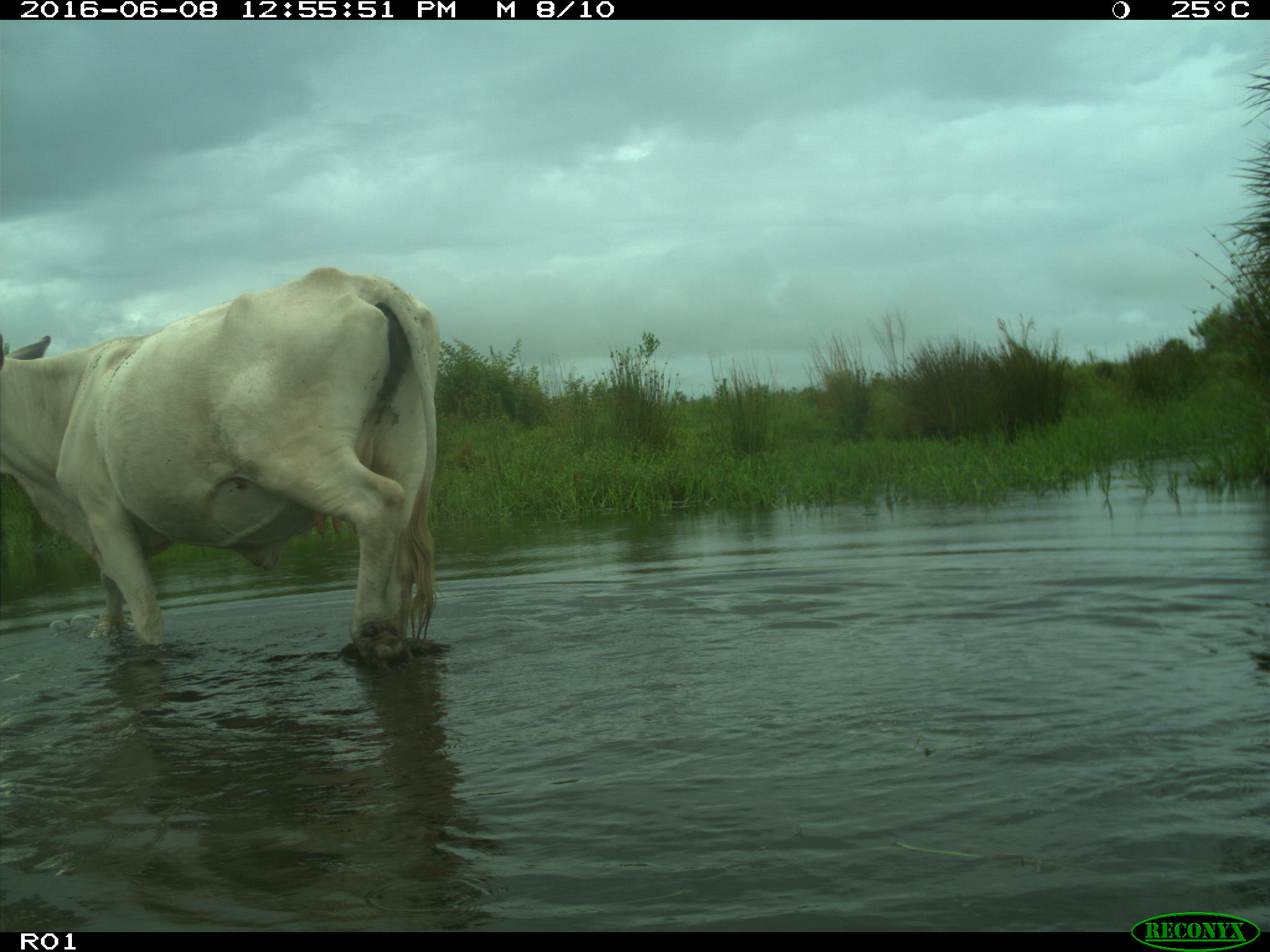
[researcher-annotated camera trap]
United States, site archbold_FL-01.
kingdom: Animalia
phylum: Chordata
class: Mammalia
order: Artiodactyla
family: Bovidae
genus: Bos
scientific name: Bos taurus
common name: domestic cow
Bos taurus (domestic cow).